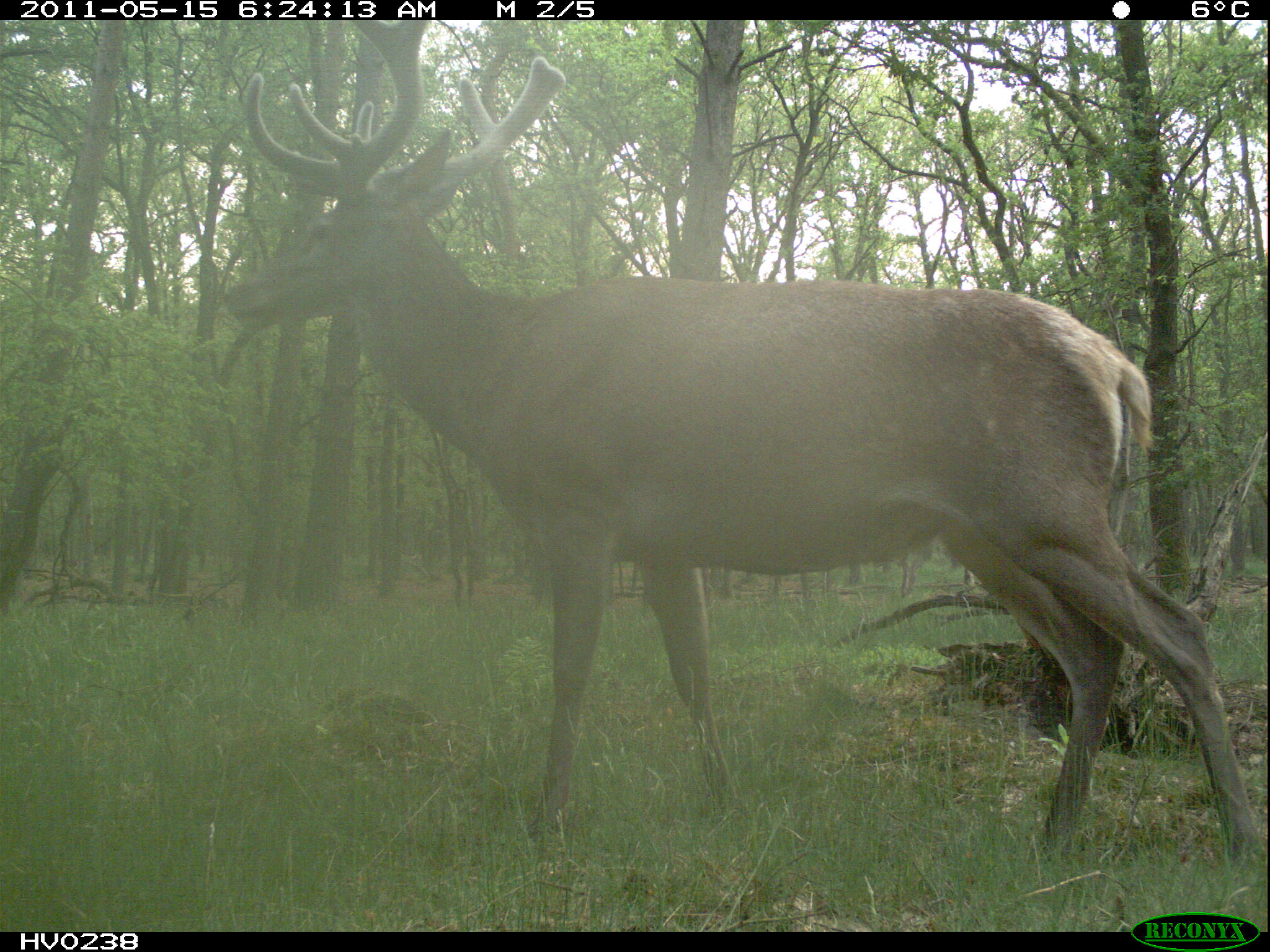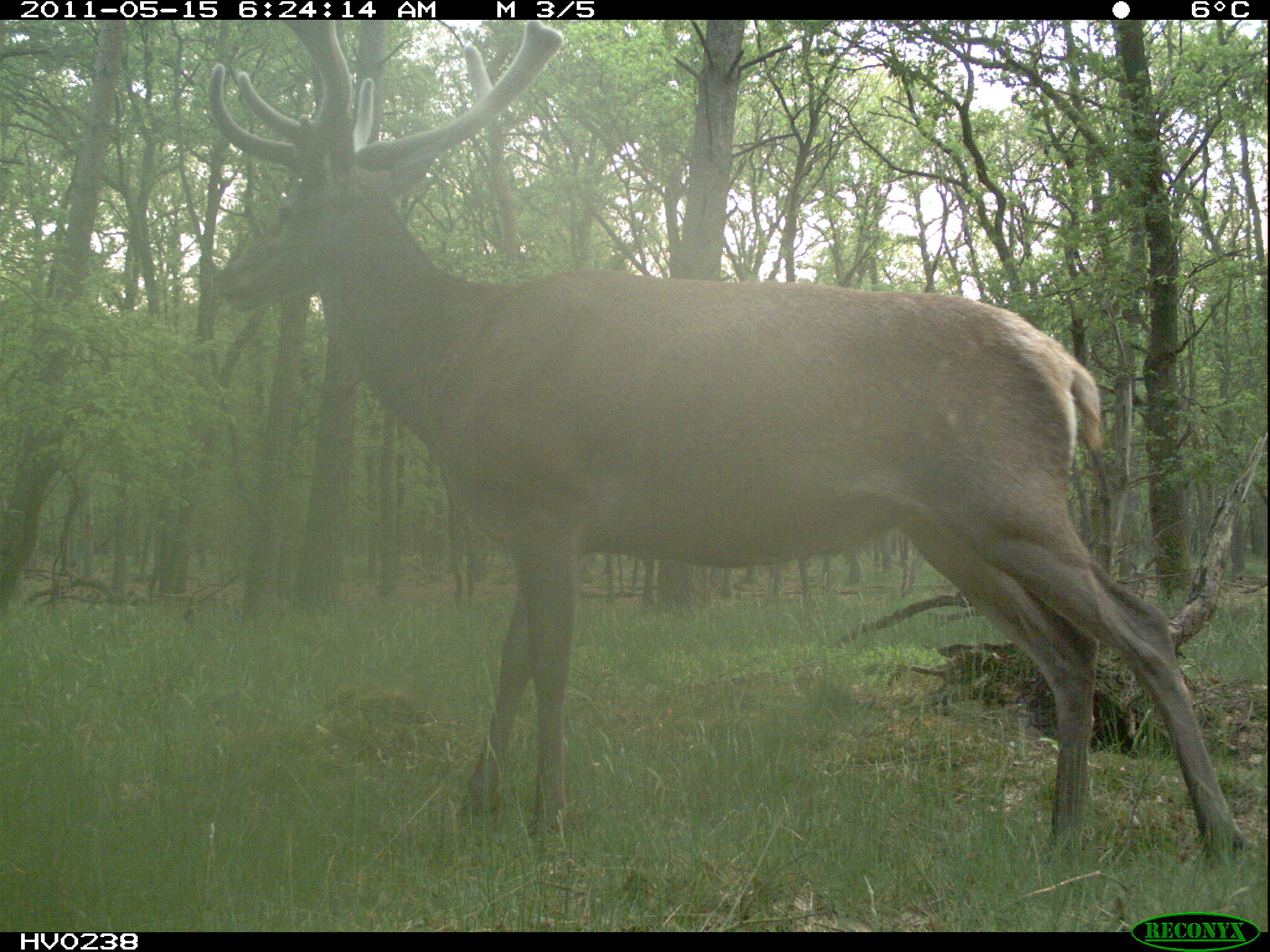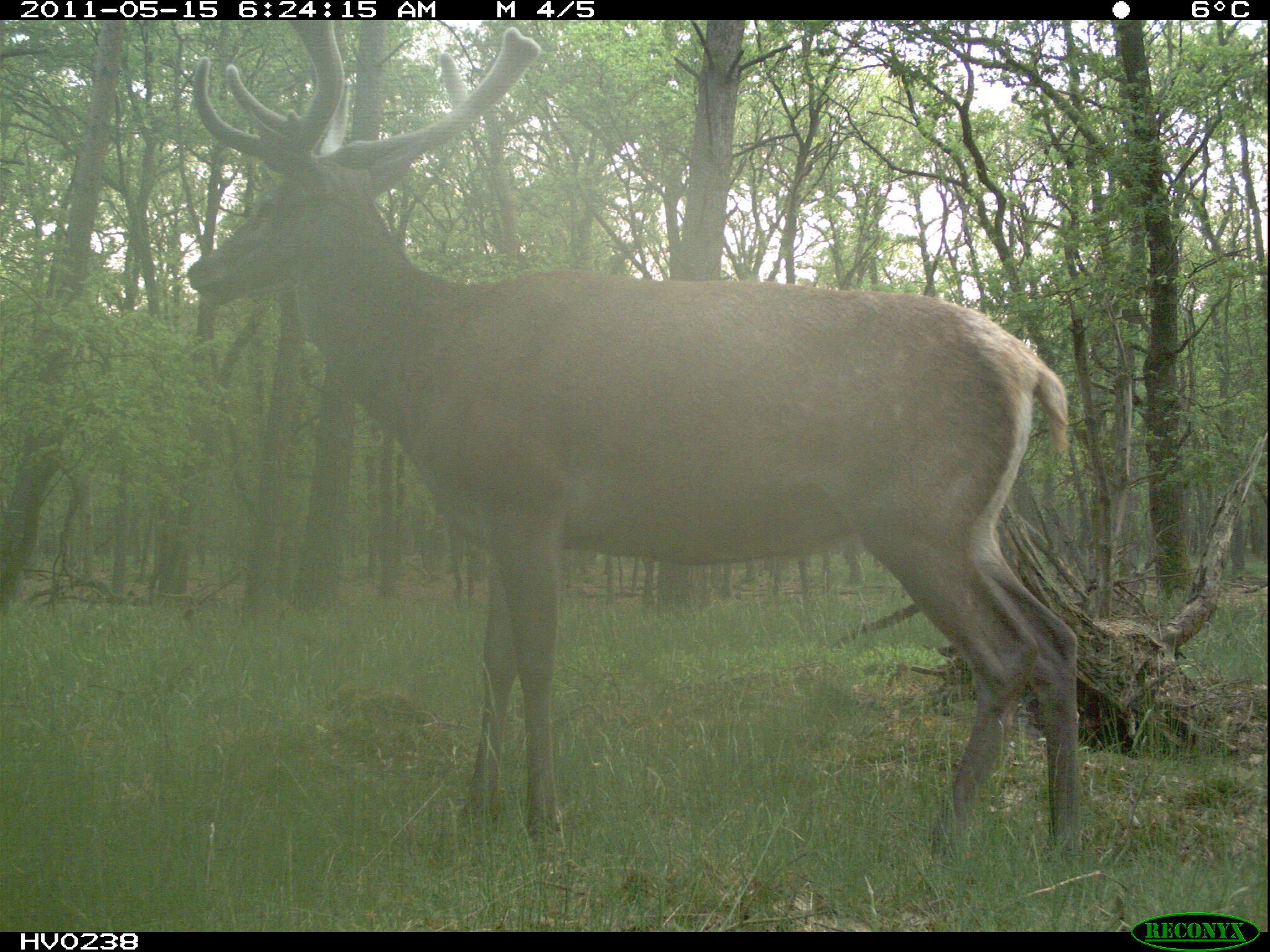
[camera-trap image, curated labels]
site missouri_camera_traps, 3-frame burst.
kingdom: Animalia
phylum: Chordata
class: Mammalia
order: Artiodactyla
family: Cervidae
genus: Cervus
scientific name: Cervus elaphus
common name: red deer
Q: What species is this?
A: Red deer (Cervus elaphus).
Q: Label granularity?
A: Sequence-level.